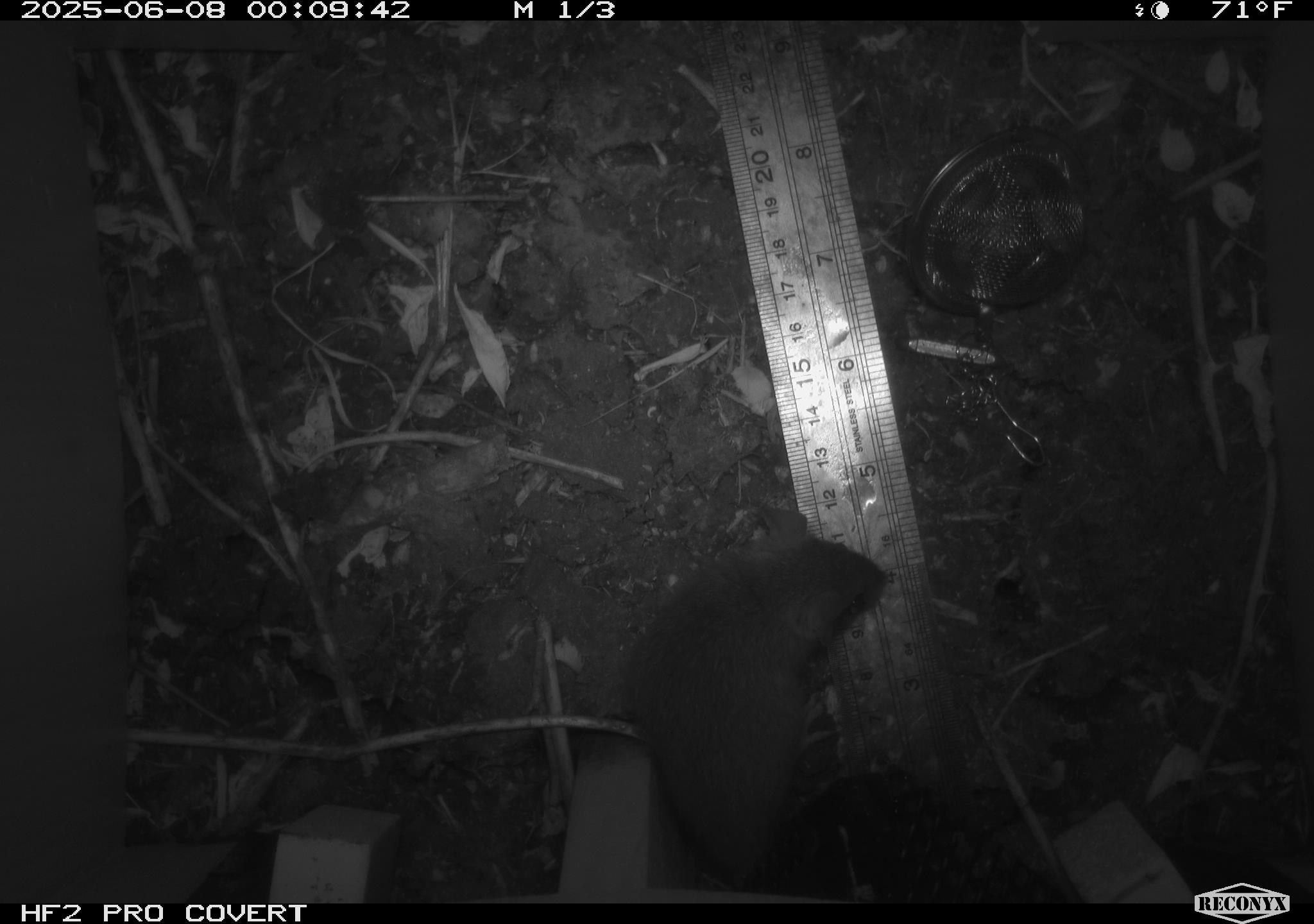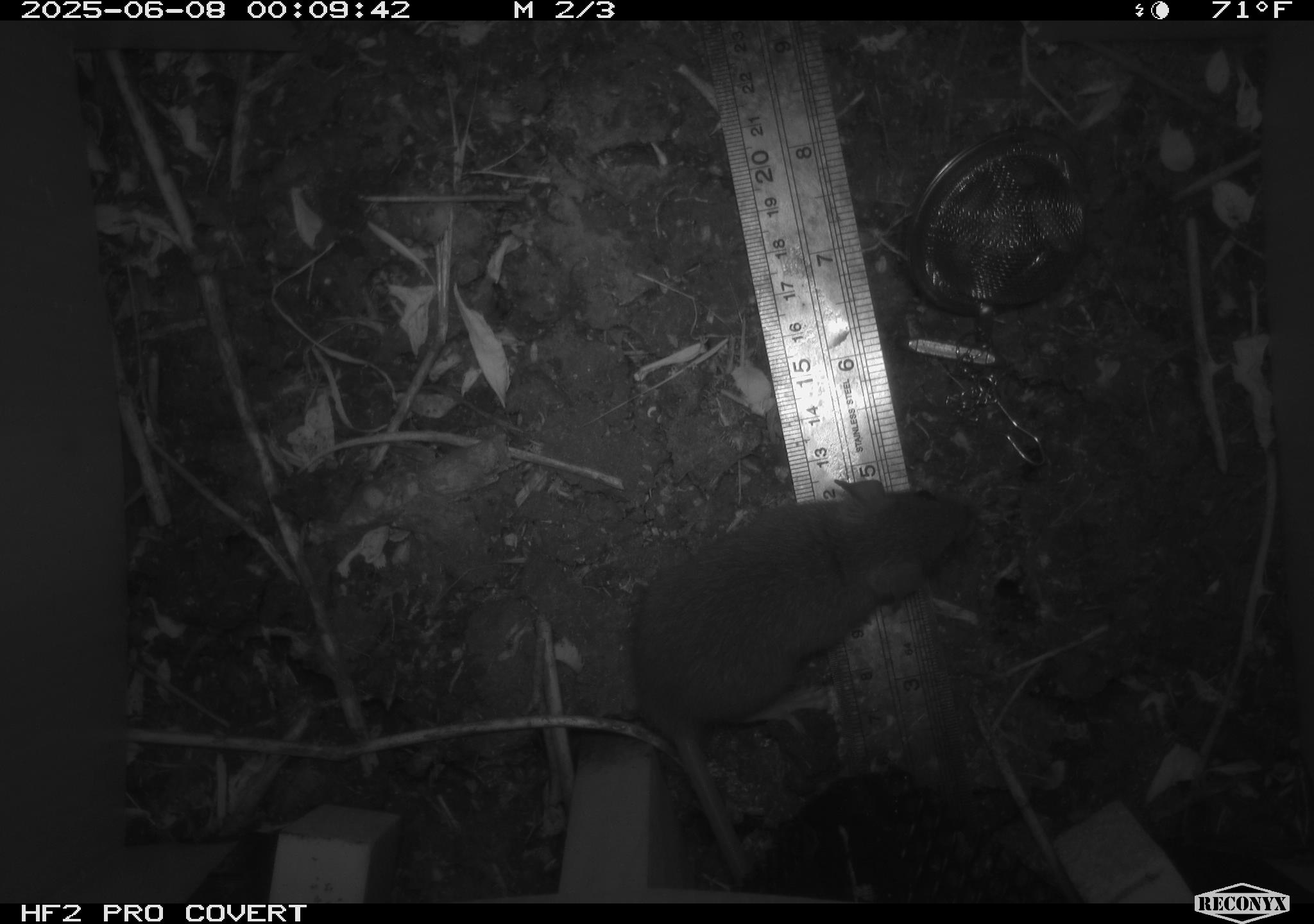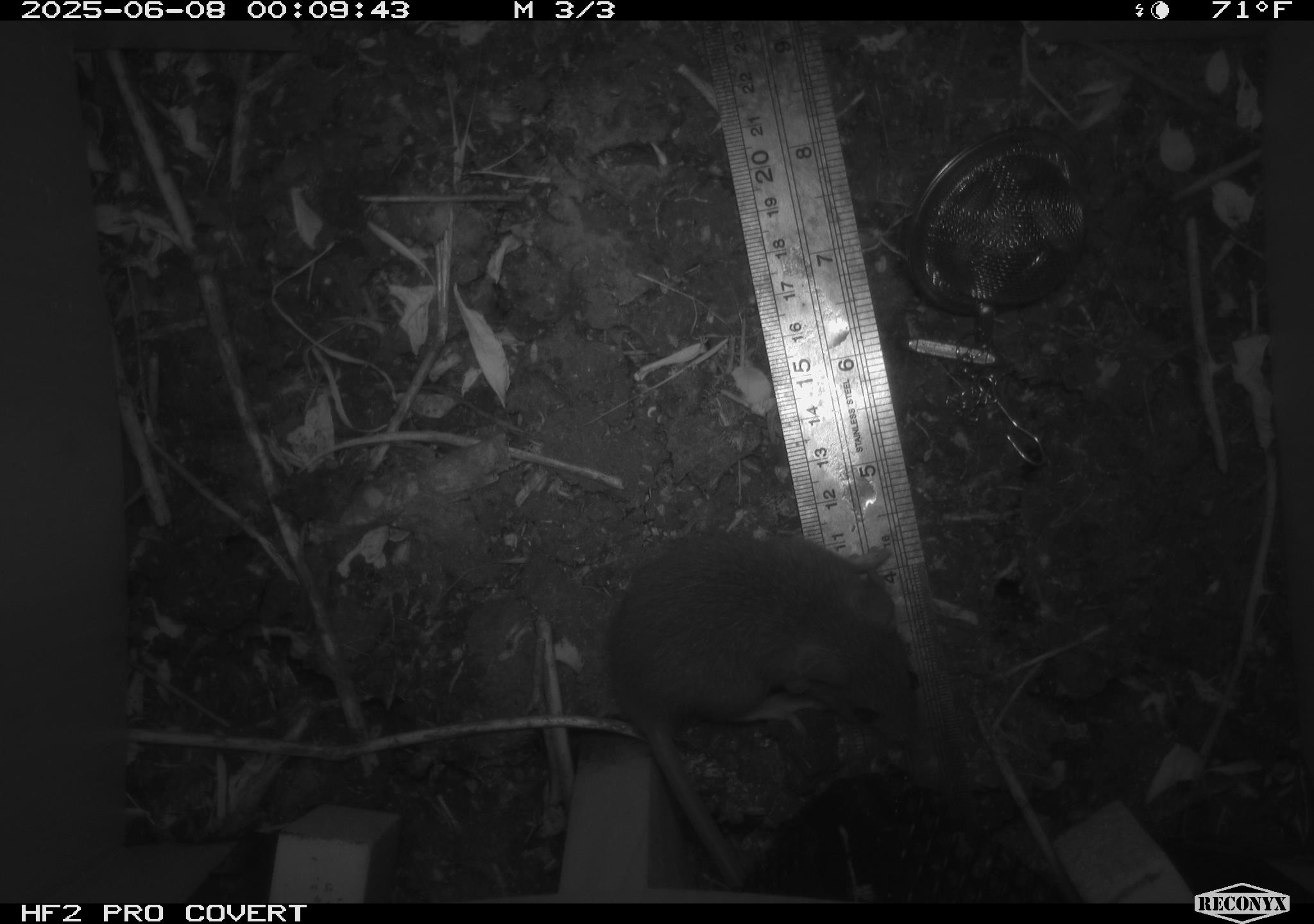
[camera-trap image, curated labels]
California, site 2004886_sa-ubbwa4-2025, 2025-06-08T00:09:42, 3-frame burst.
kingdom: Animalia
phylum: Chordata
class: Mammalia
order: Rodentia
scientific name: Rodentia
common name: rodent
Rodent (Rodentia).